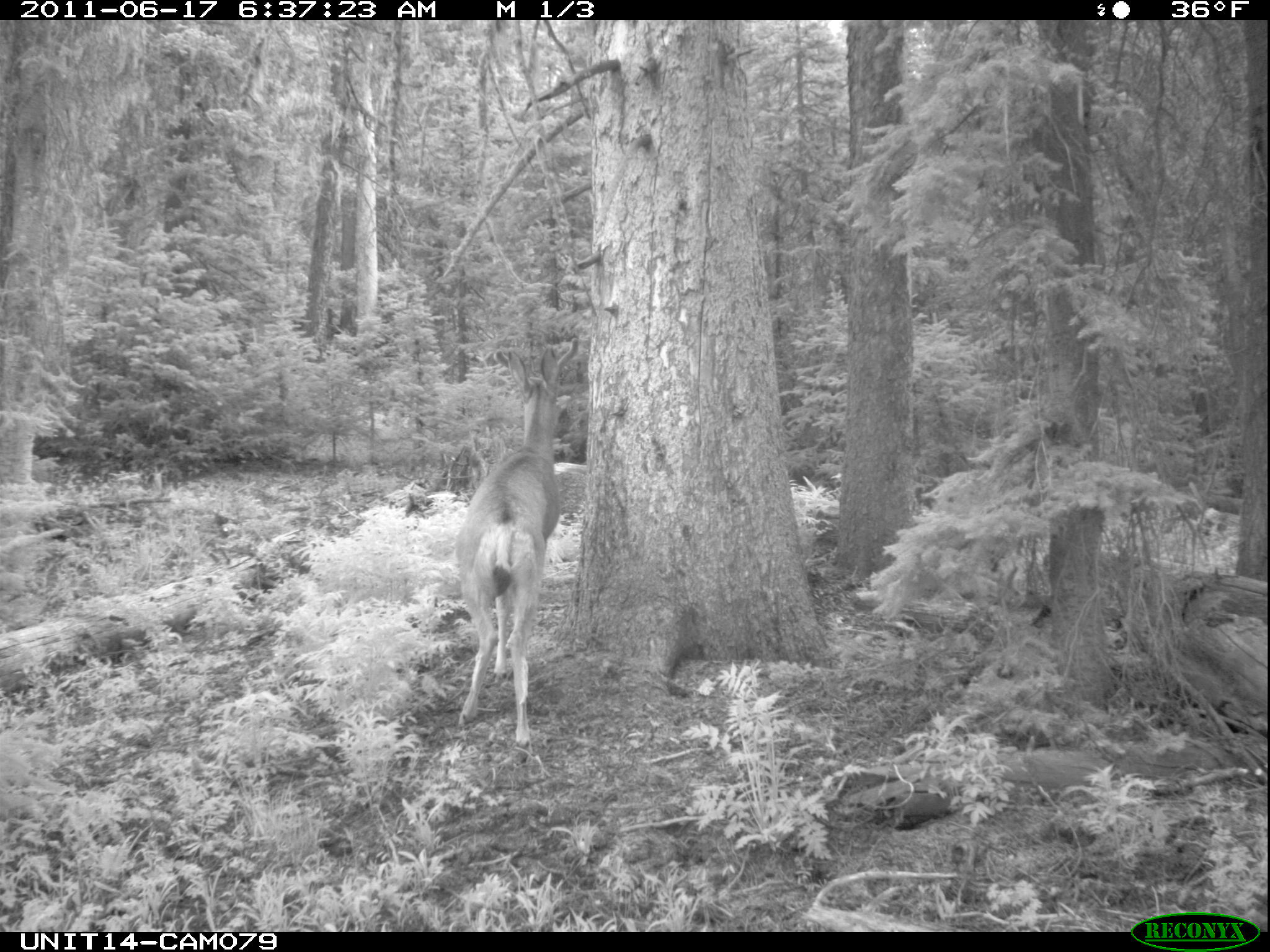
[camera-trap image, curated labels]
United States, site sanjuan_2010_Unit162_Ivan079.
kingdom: Animalia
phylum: Chordata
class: Mammalia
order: Artiodactyla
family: Cervidae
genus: Odocoileus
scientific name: Odocoileus hemionus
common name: mule deer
Odocoileus hemionus (mule deer).